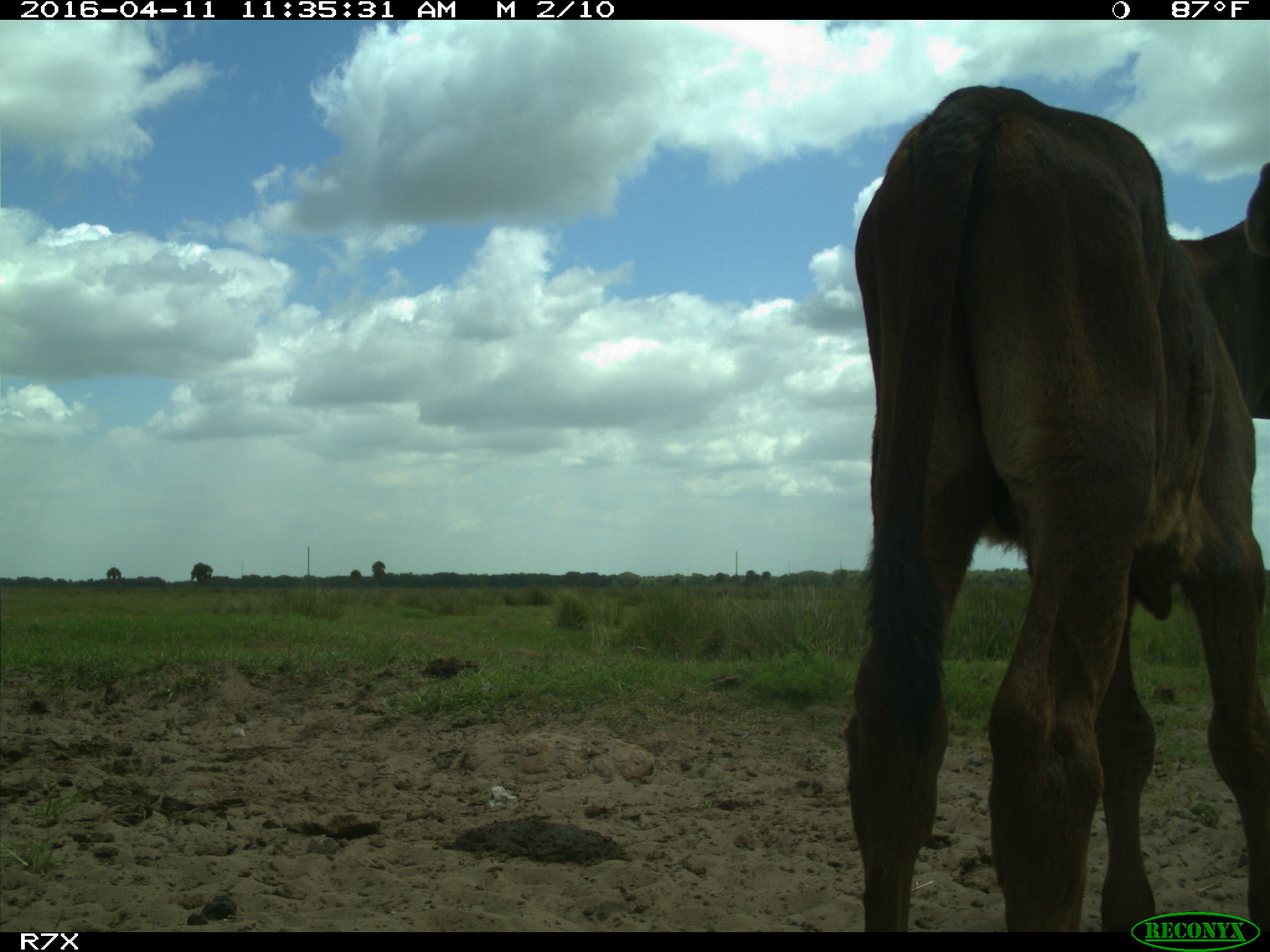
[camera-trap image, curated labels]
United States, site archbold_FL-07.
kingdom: Animalia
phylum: Chordata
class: Mammalia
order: Artiodactyla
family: Bovidae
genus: Bos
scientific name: Bos taurus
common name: domestic cow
Bos taurus (domestic cow).